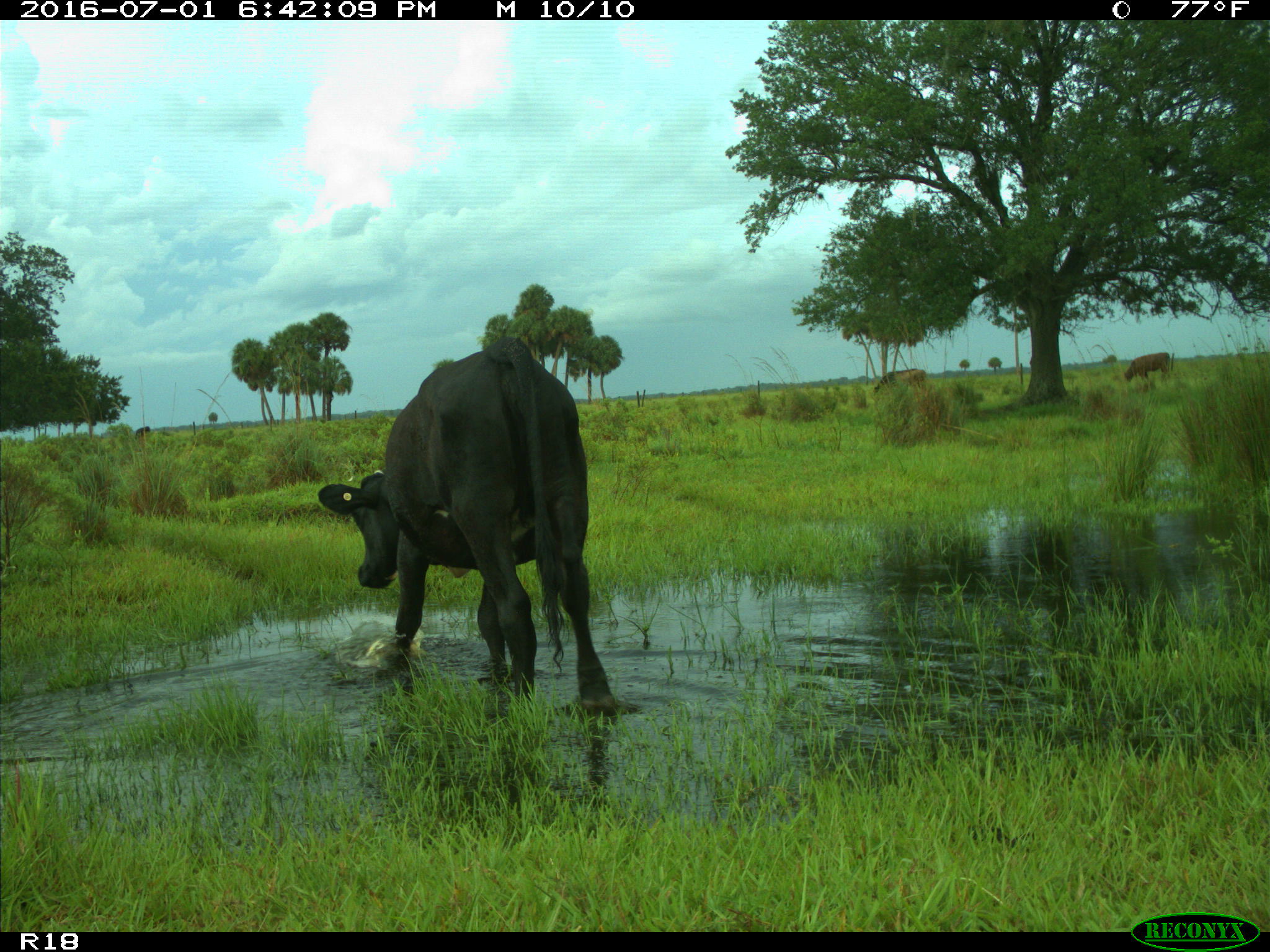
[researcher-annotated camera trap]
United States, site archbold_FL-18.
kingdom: Animalia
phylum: Chordata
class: Mammalia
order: Artiodactyla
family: Bovidae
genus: Bos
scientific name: Bos taurus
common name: domestic cow